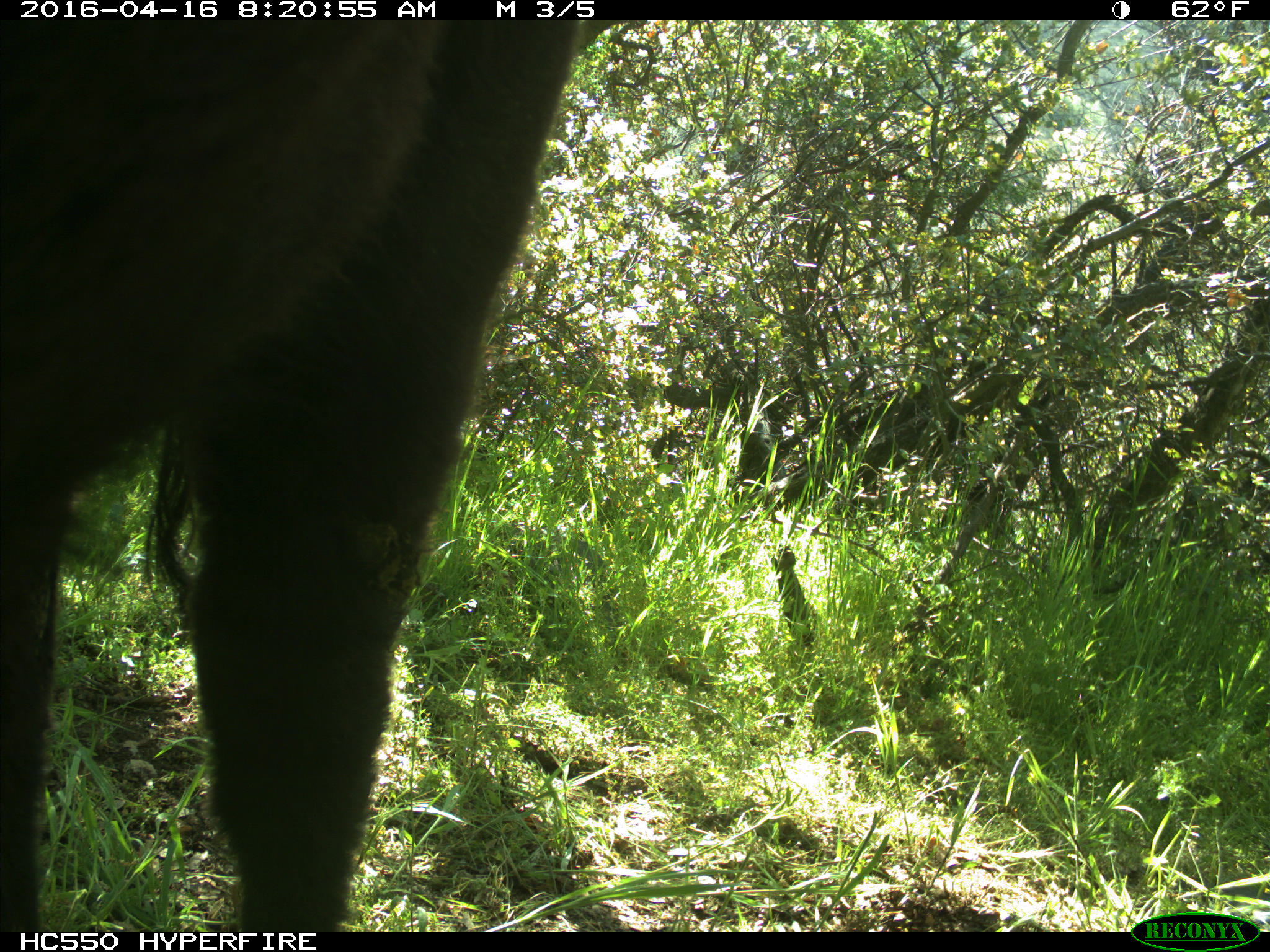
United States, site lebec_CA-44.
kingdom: Animalia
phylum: Chordata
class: Mammalia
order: Artiodactyla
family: Bovidae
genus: Bos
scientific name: Bos taurus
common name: domestic cow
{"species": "Bos taurus (domestic cow)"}